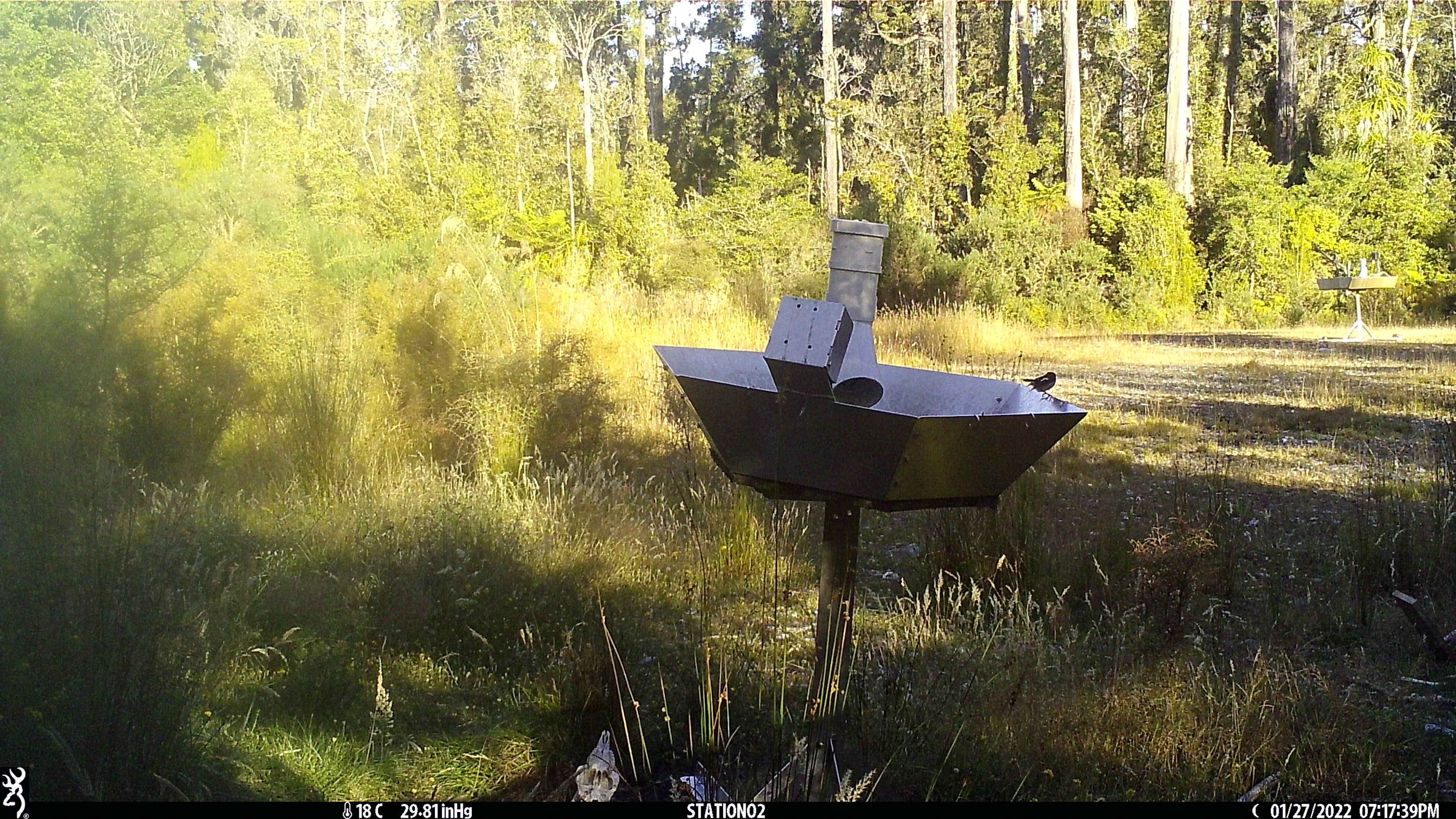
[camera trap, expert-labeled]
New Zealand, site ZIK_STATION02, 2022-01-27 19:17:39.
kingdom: Animalia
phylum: Chordata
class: Aves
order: Passeriformes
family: Petroicidae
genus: Petroica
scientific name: Petroica macrocephala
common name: tomtit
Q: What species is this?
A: Tomtit (Petroica macrocephala).